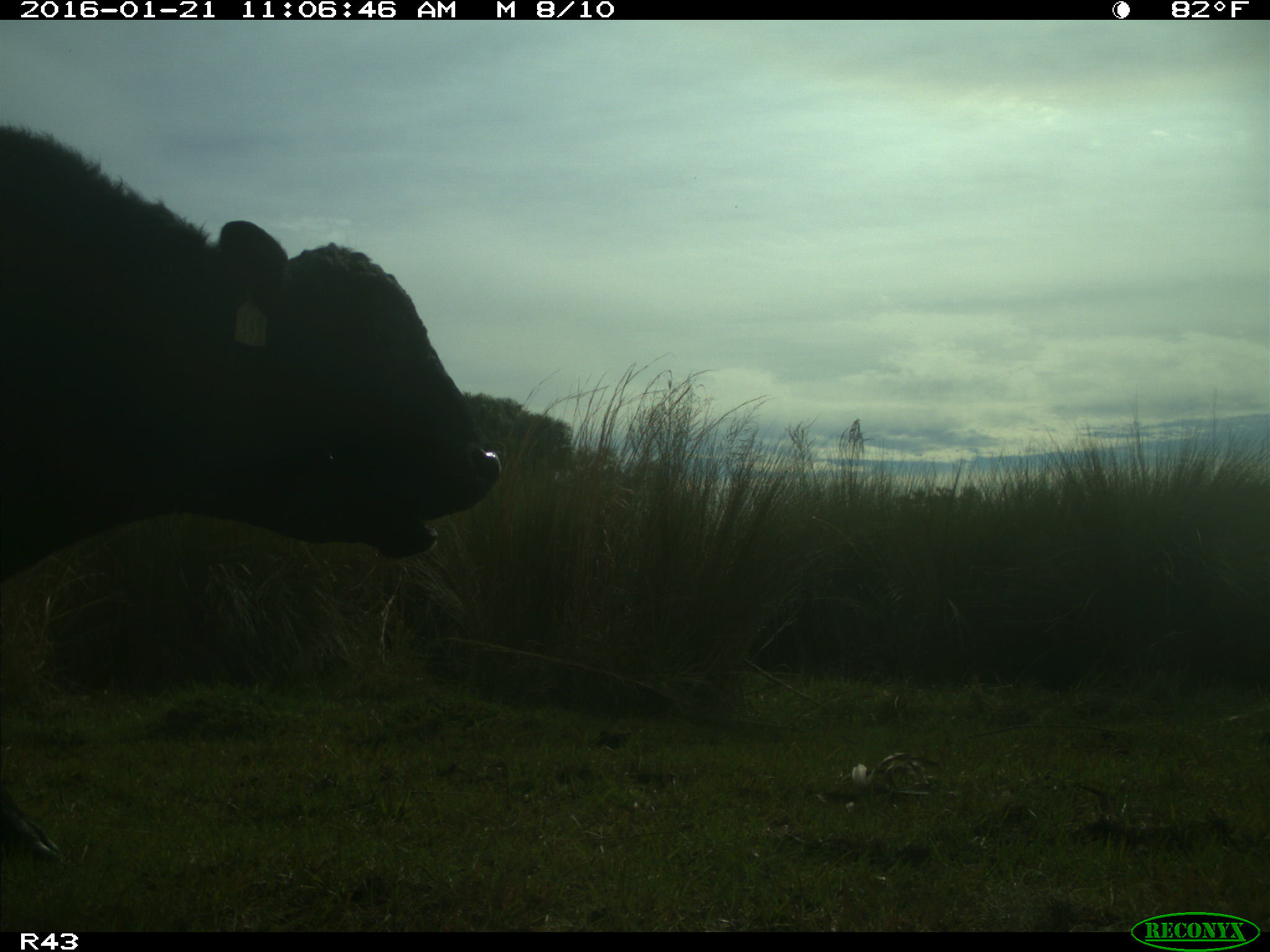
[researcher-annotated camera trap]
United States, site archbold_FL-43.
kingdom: Animalia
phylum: Chordata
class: Mammalia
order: Artiodactyla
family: Bovidae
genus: Bos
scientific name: Bos taurus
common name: domestic cow